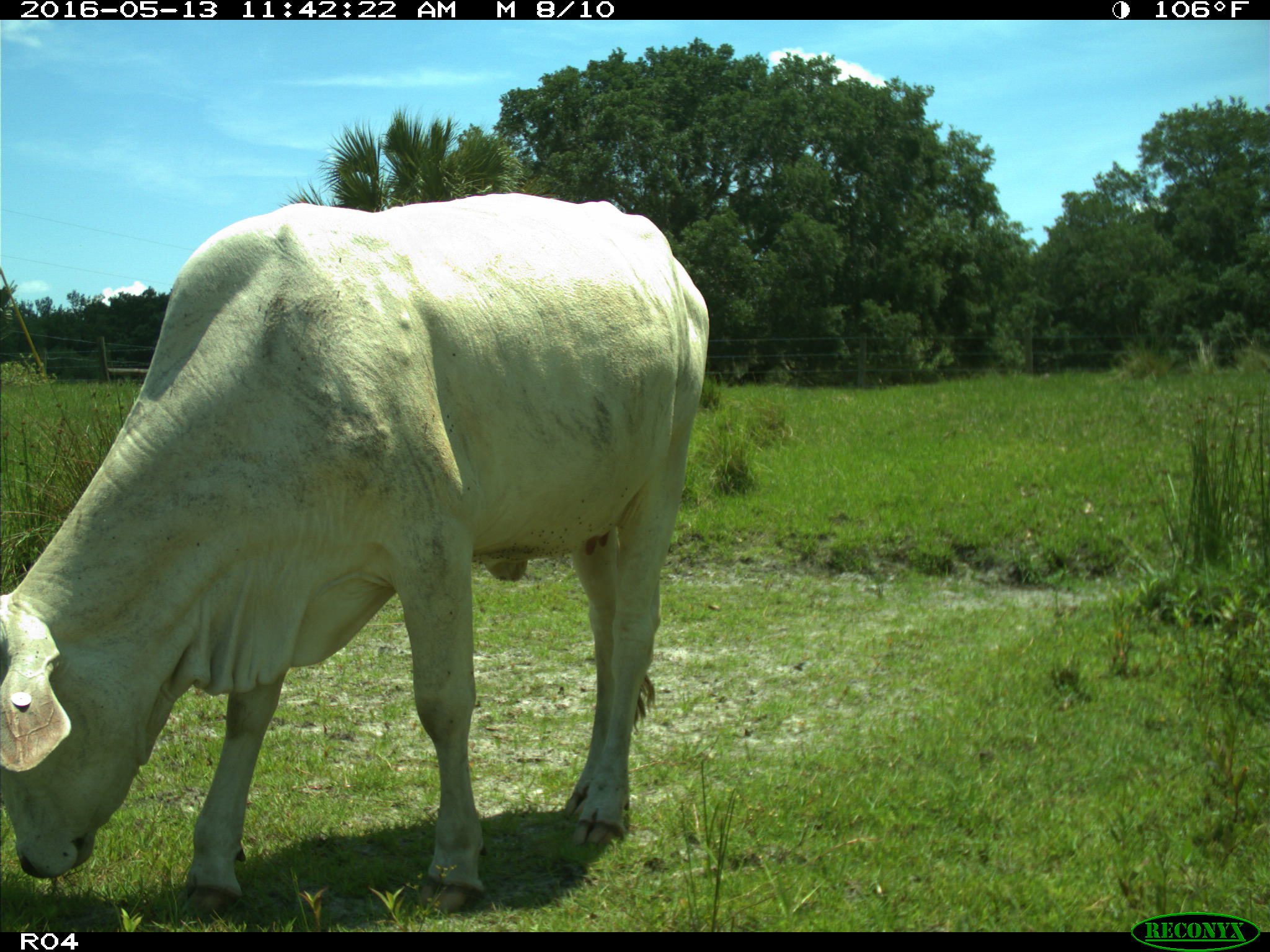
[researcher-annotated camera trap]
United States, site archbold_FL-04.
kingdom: Animalia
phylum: Chordata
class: Mammalia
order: Artiodactyla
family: Bovidae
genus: Bos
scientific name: Bos taurus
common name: domestic cow